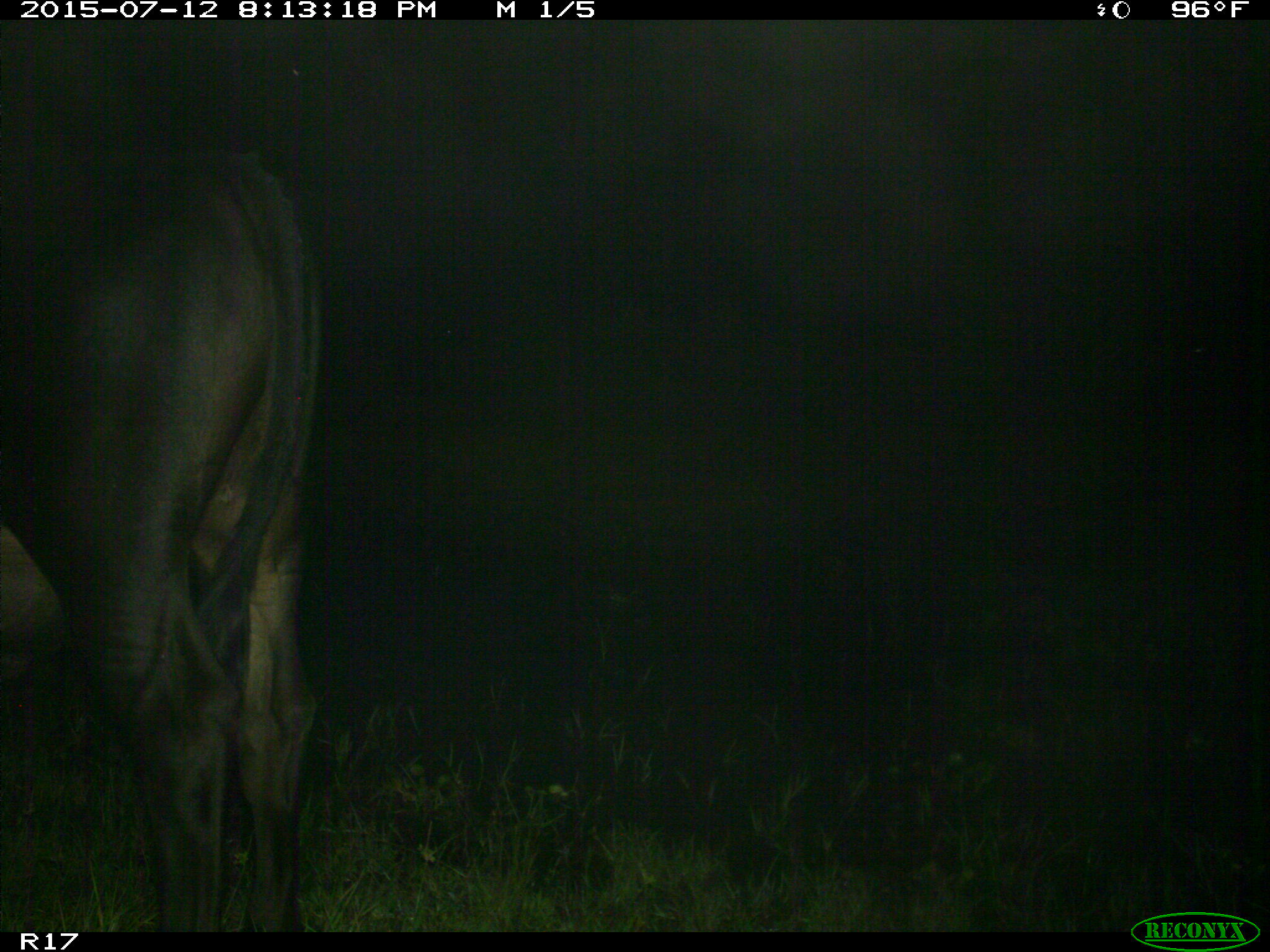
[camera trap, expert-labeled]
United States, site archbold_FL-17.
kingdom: Animalia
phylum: Chordata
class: Mammalia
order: Artiodactyla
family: Bovidae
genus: Bos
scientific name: Bos taurus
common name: domestic cow